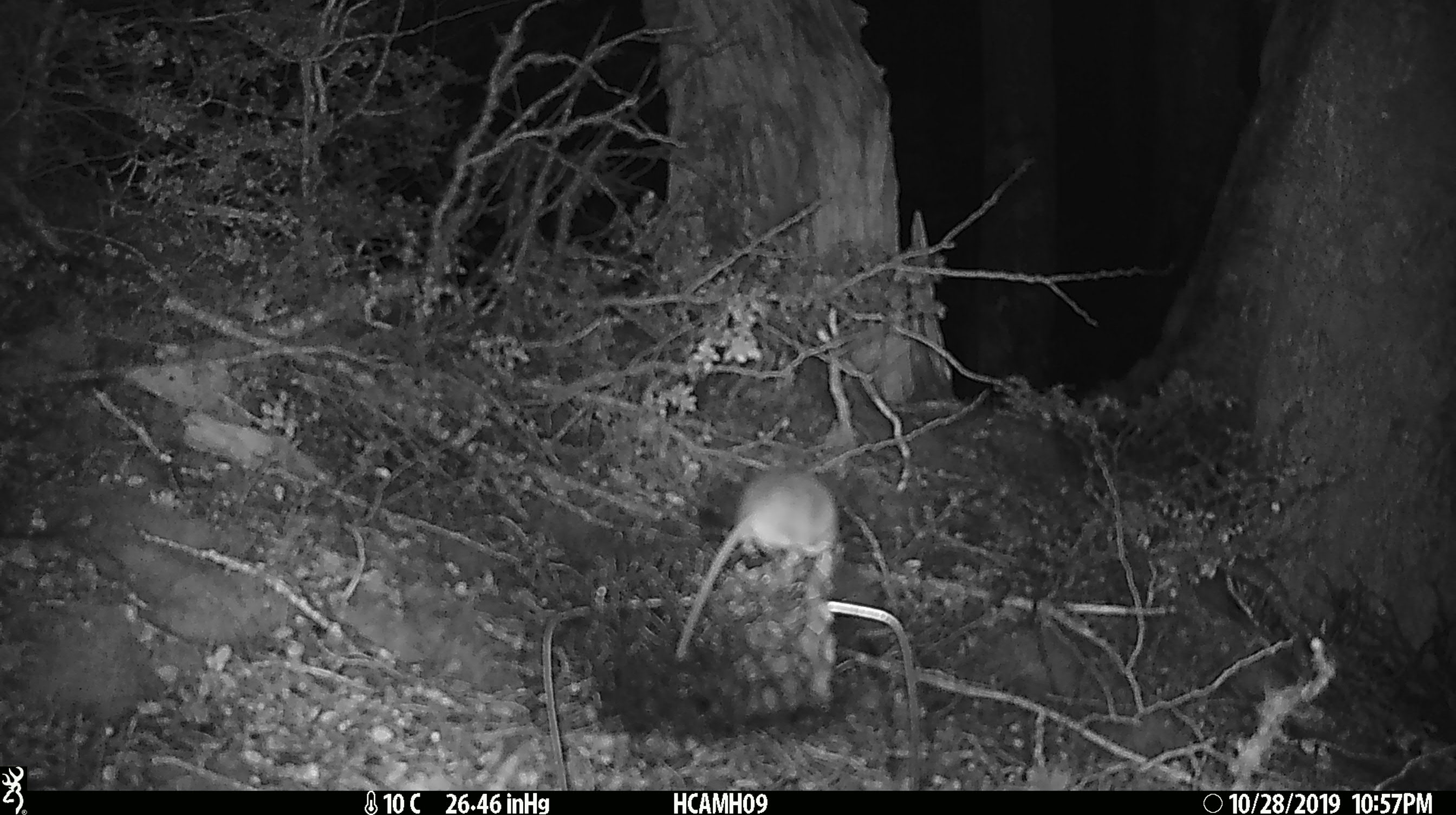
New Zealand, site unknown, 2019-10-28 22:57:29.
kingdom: Animalia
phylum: Chordata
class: Mammalia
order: Rodentia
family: Muridae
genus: Mus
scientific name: Mus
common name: mouse